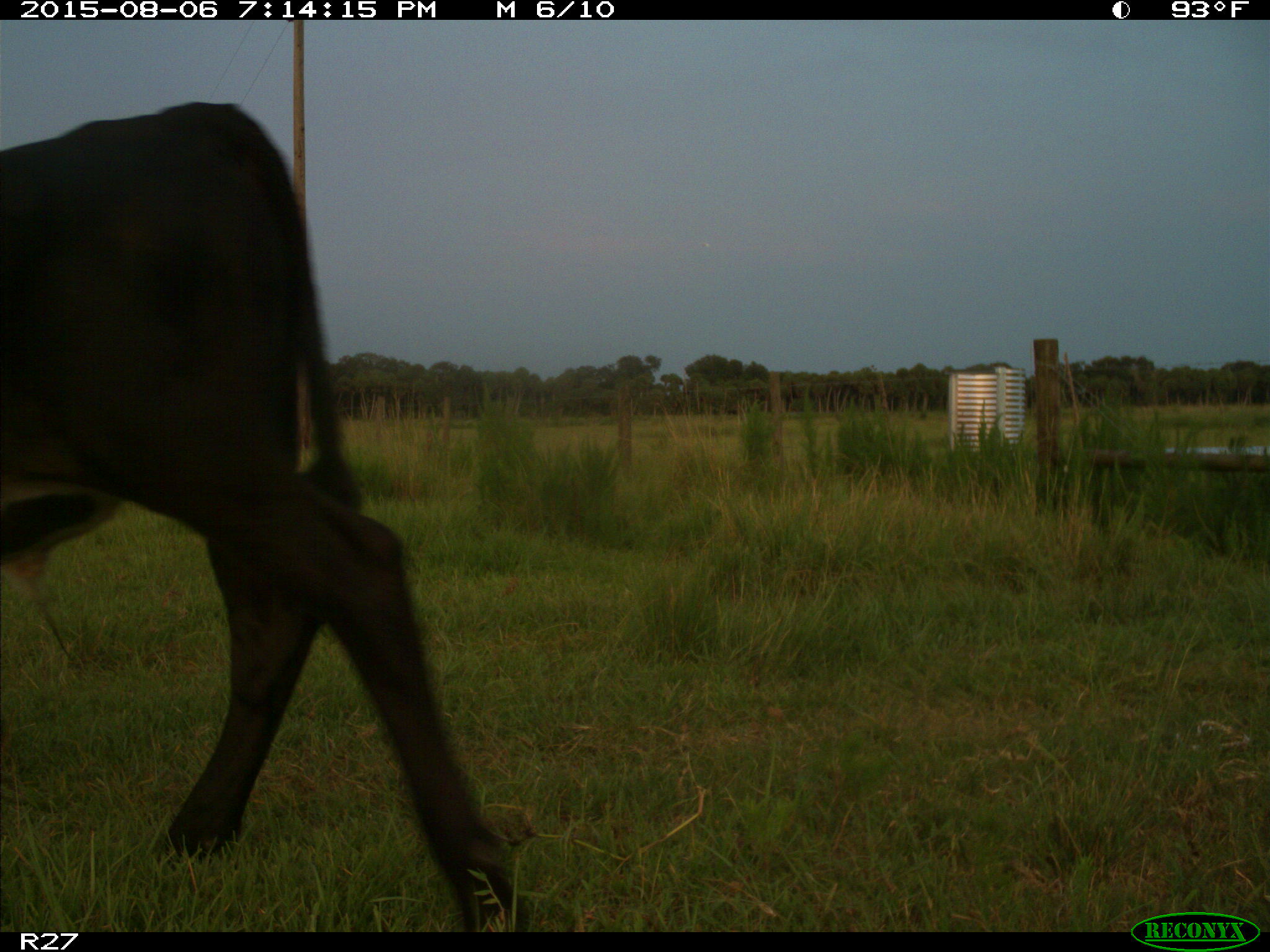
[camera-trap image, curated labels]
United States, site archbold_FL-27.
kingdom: Animalia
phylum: Chordata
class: Mammalia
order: Artiodactyla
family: Bovidae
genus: Bos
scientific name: Bos taurus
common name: domestic cow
Bos taurus (domestic cow).